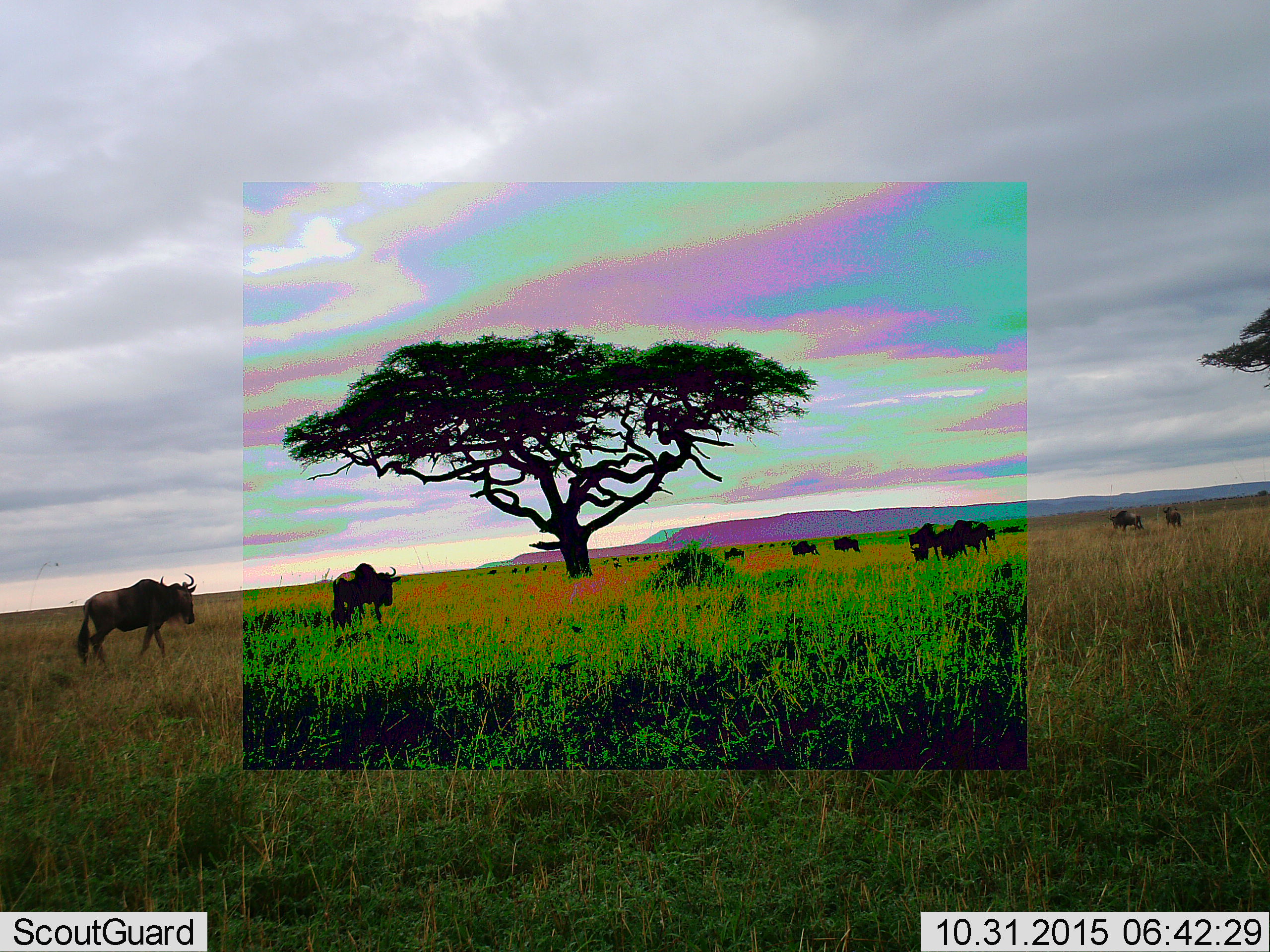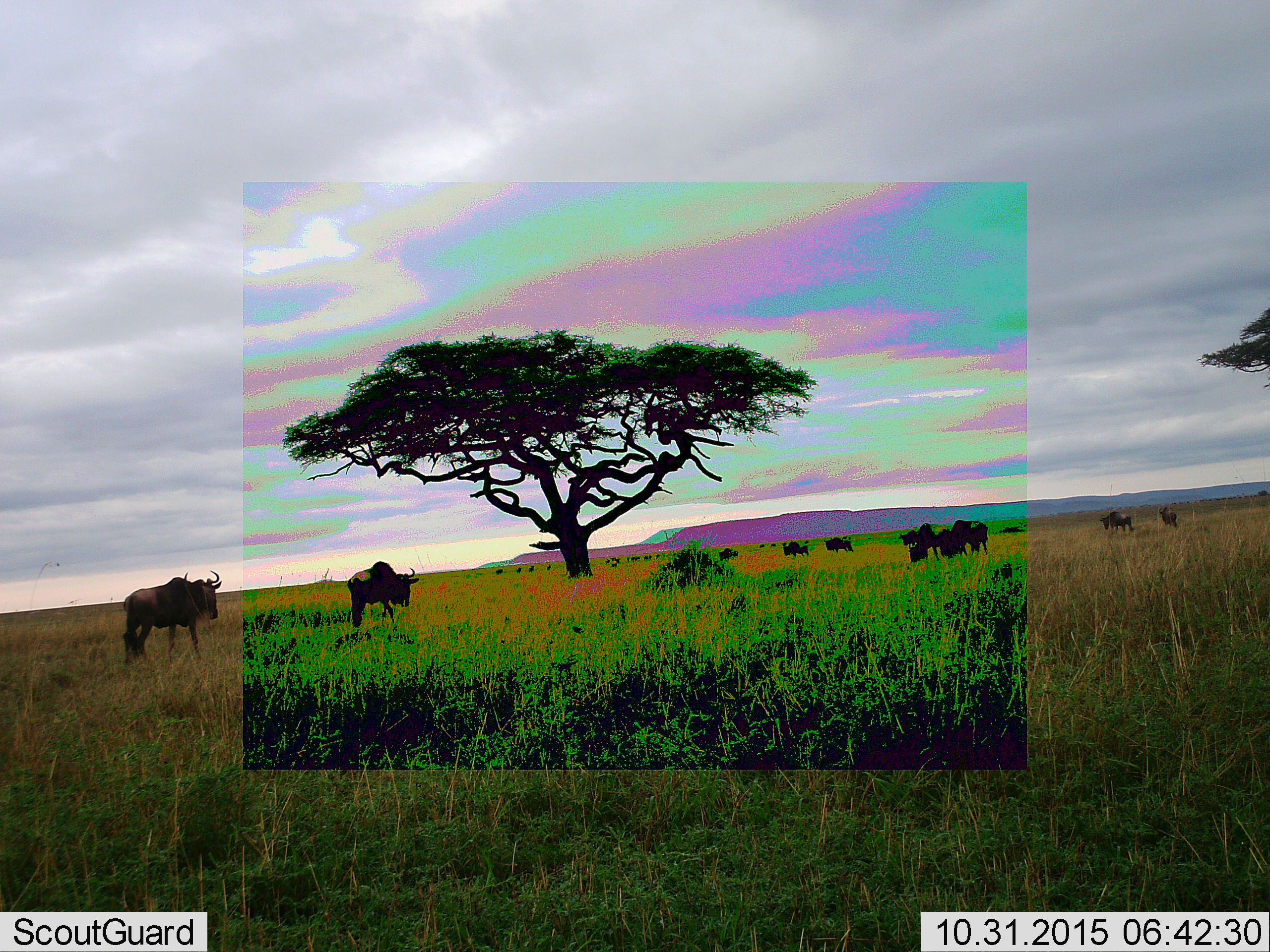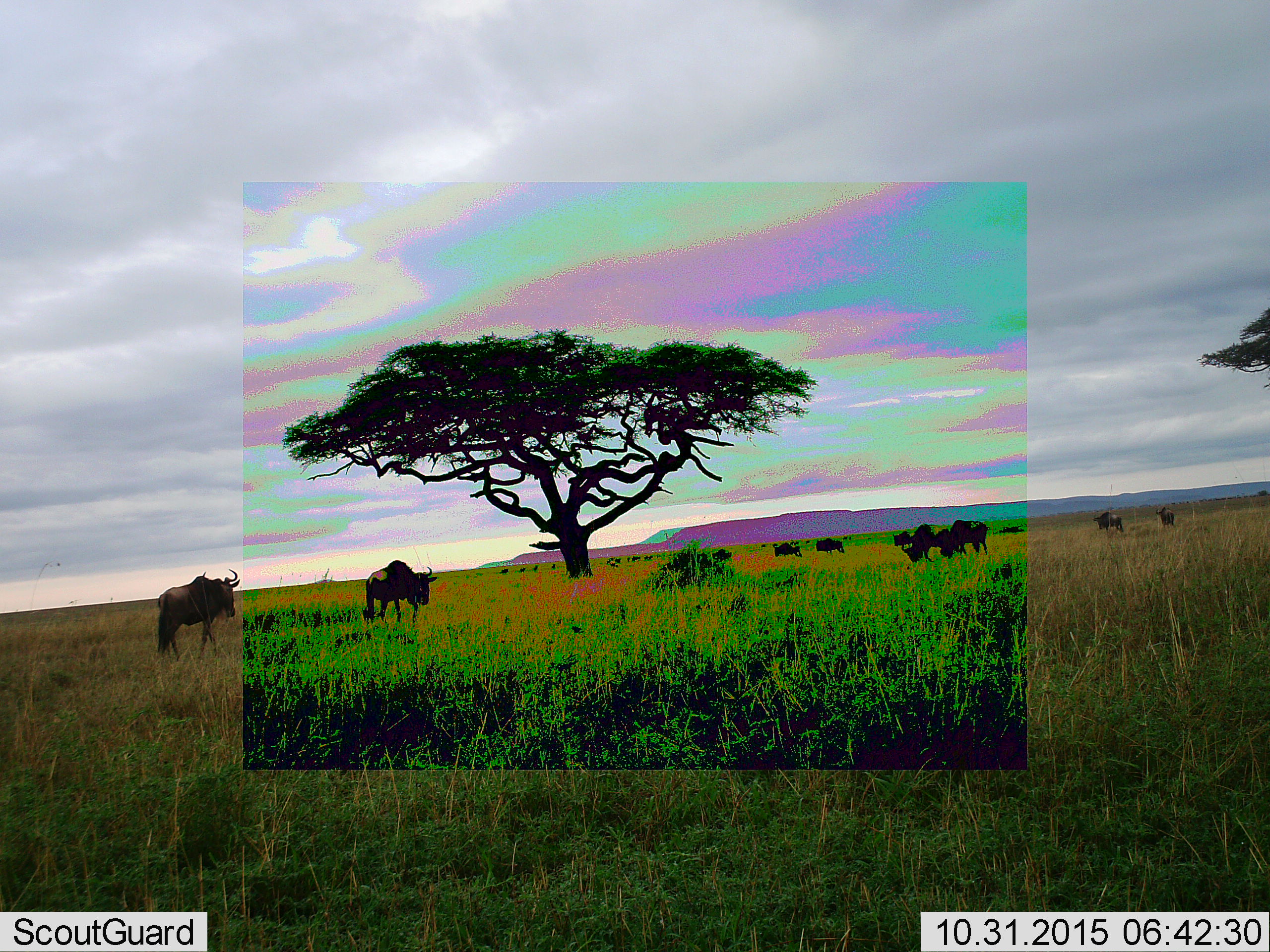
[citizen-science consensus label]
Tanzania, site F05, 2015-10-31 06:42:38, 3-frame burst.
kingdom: Animalia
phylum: Chordata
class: Mammalia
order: Artiodactyla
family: Bovidae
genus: Connochaetes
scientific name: Connochaetes taurinus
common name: blue wildebeest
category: wildebeest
Wildebeest (blue wildebeest) (Connochaetes taurinus), count 11-50. Behavior (volunteer vote fractions): standing 35%, resting 0%, moving 76%, interacting 0%. Young present (vote fraction): 12%. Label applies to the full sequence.